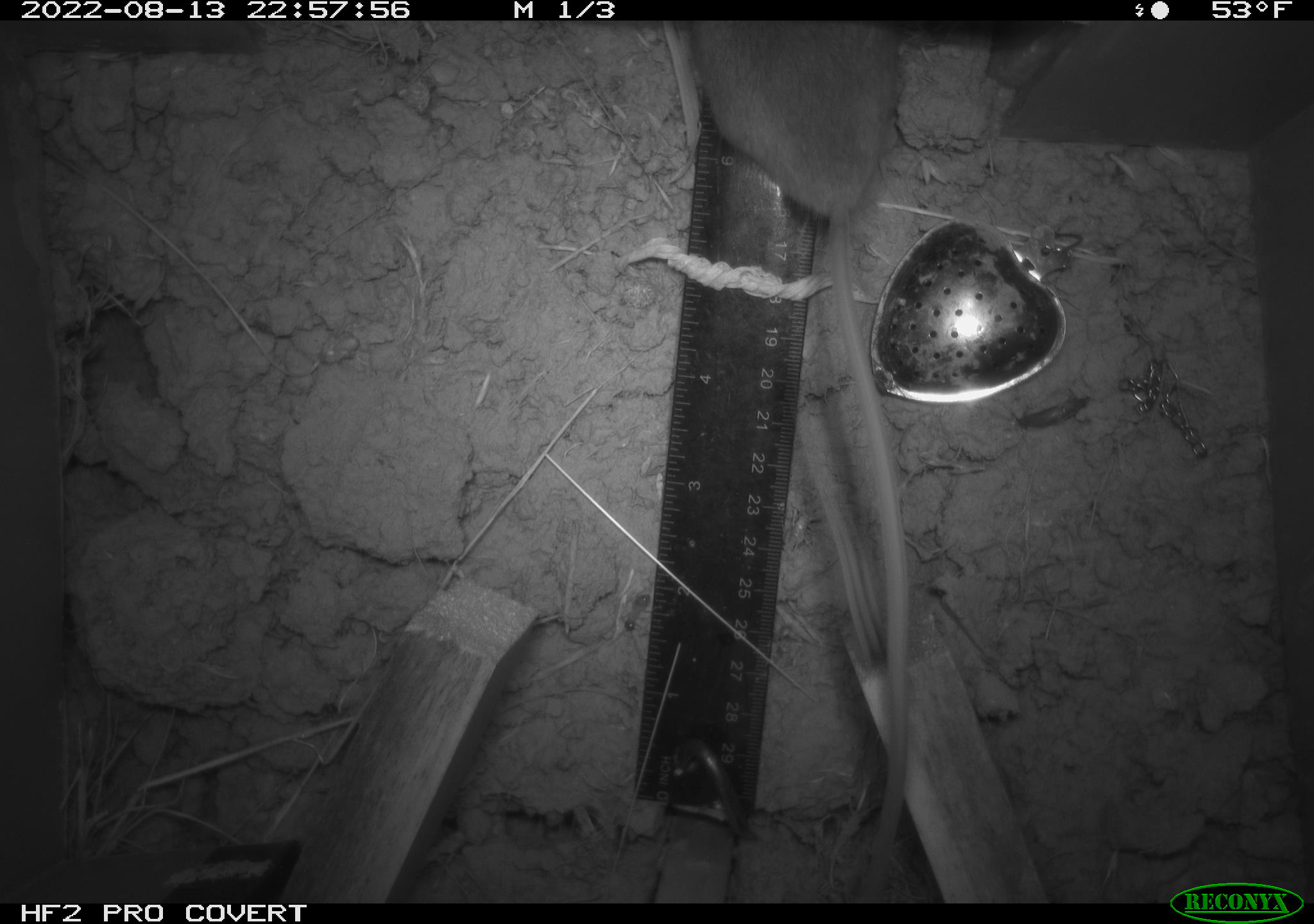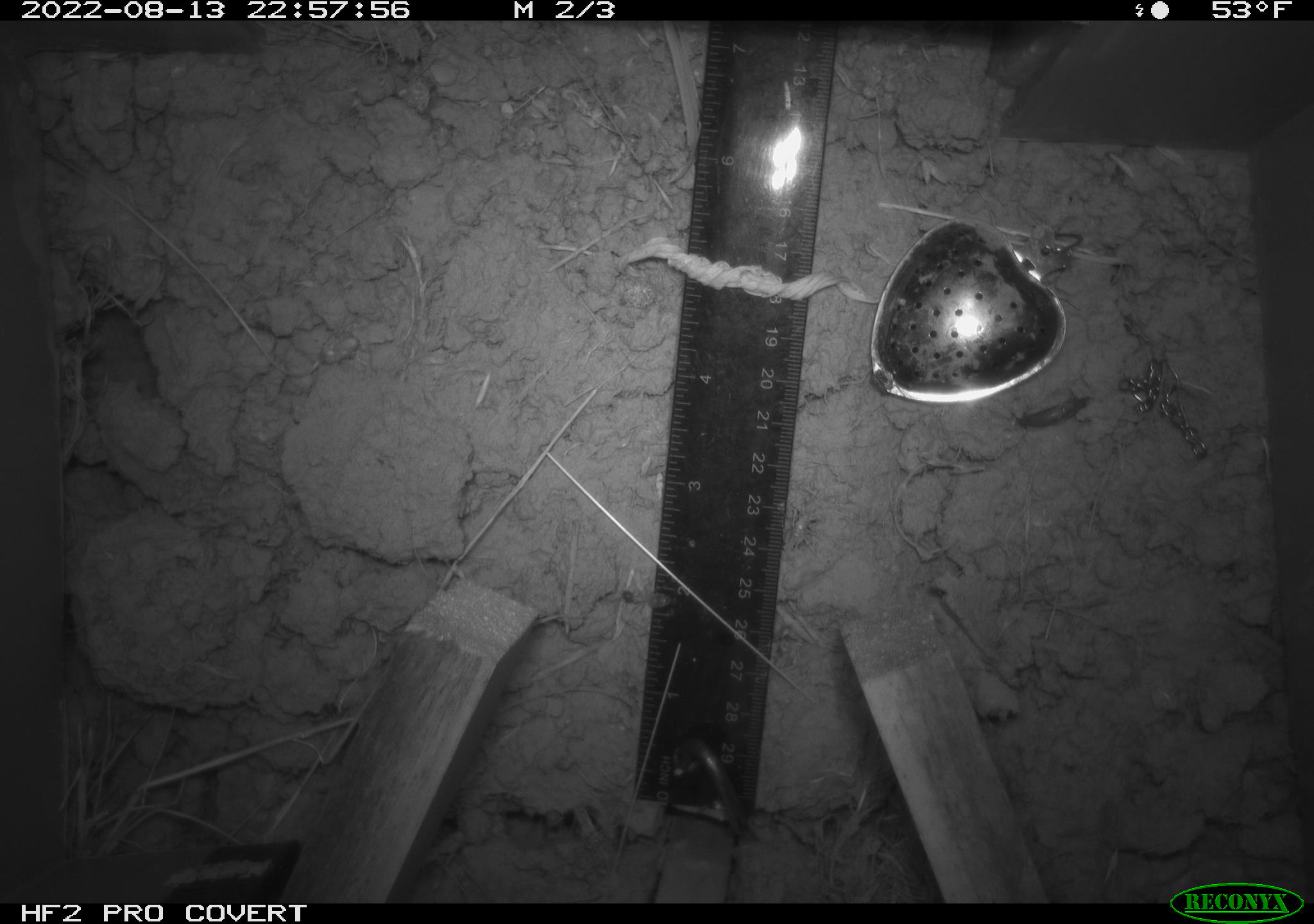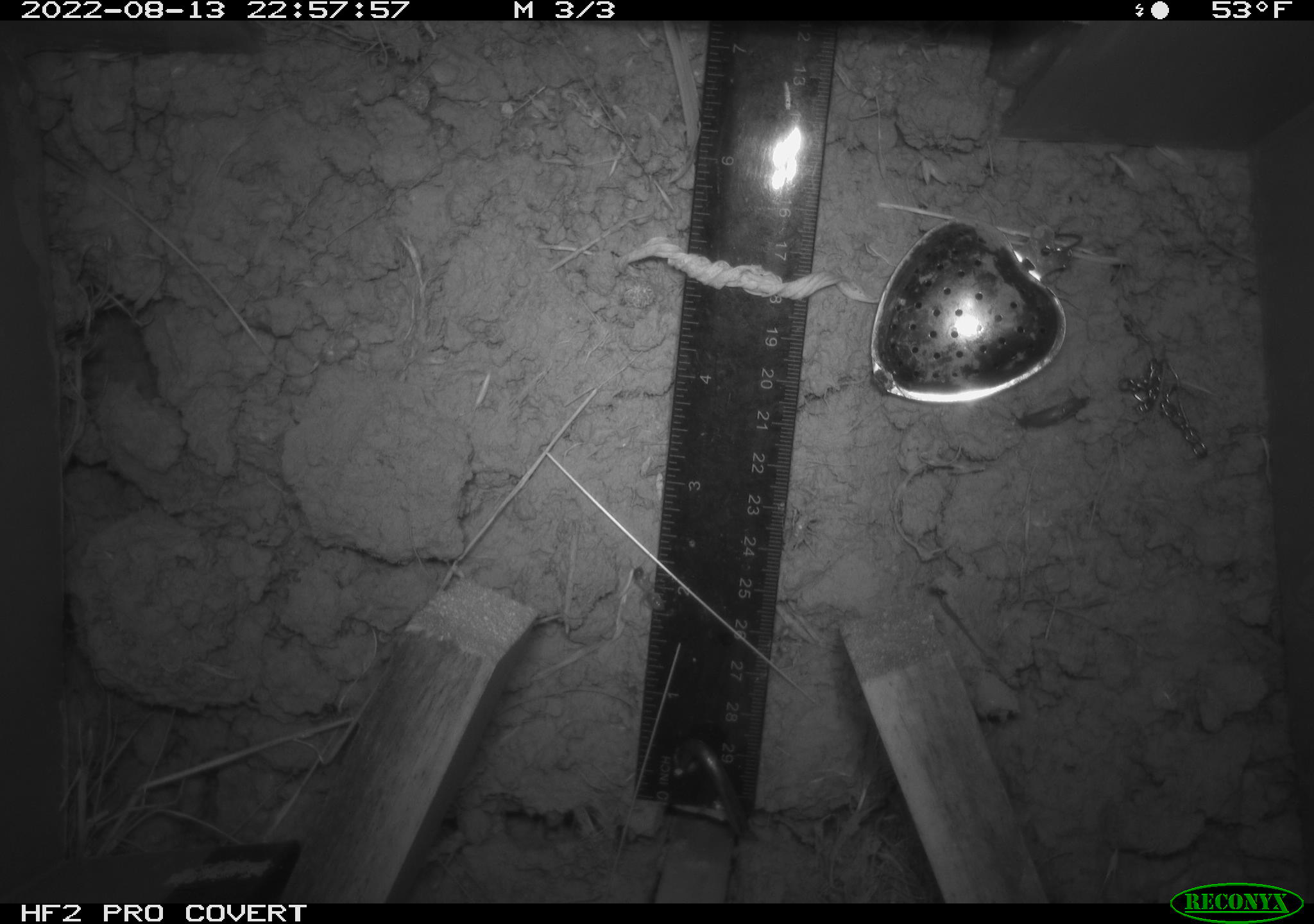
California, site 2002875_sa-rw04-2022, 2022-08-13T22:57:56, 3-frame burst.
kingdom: Animalia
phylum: Chordata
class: Mammalia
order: Rodentia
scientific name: Rodentia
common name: mouse species